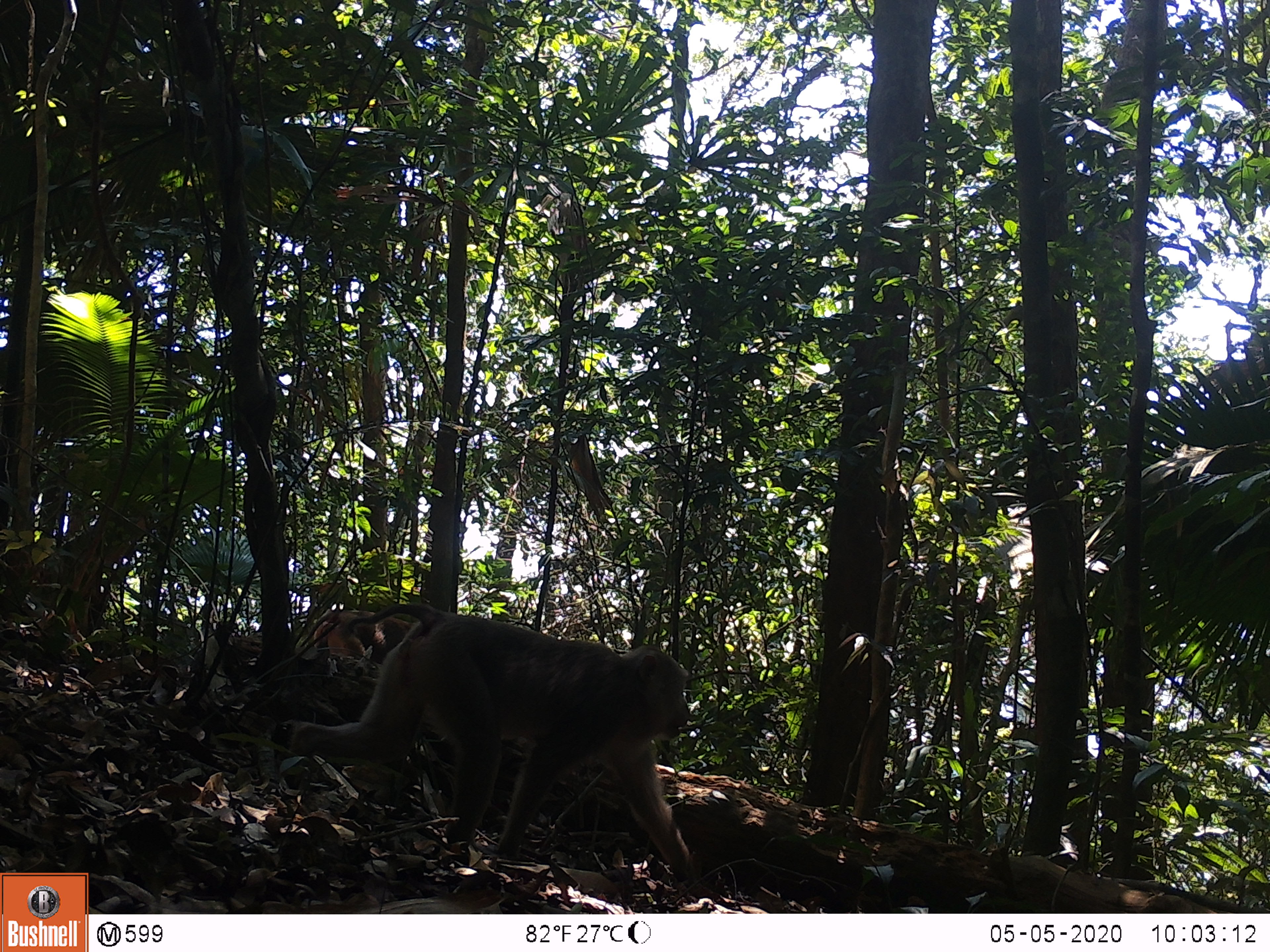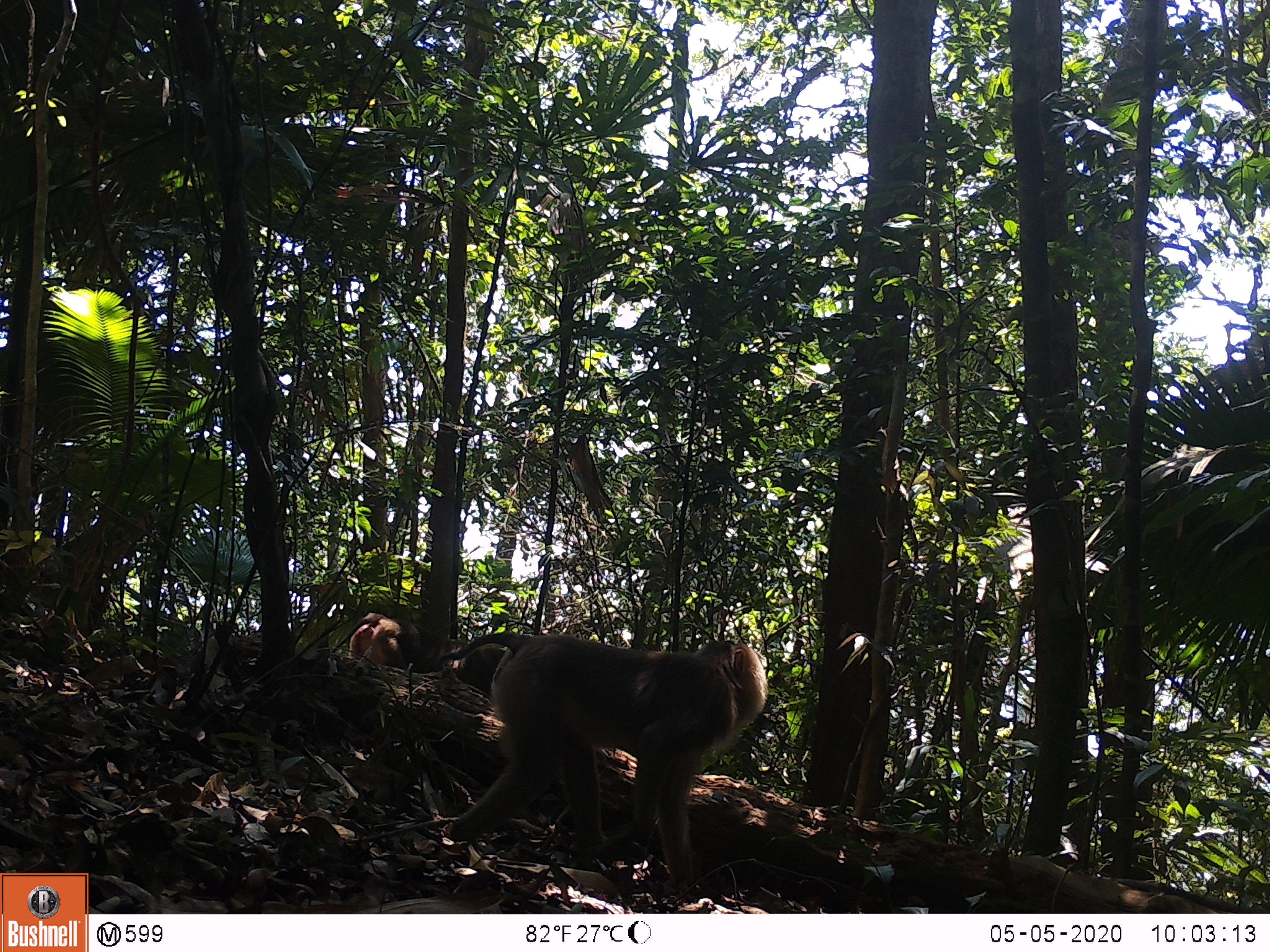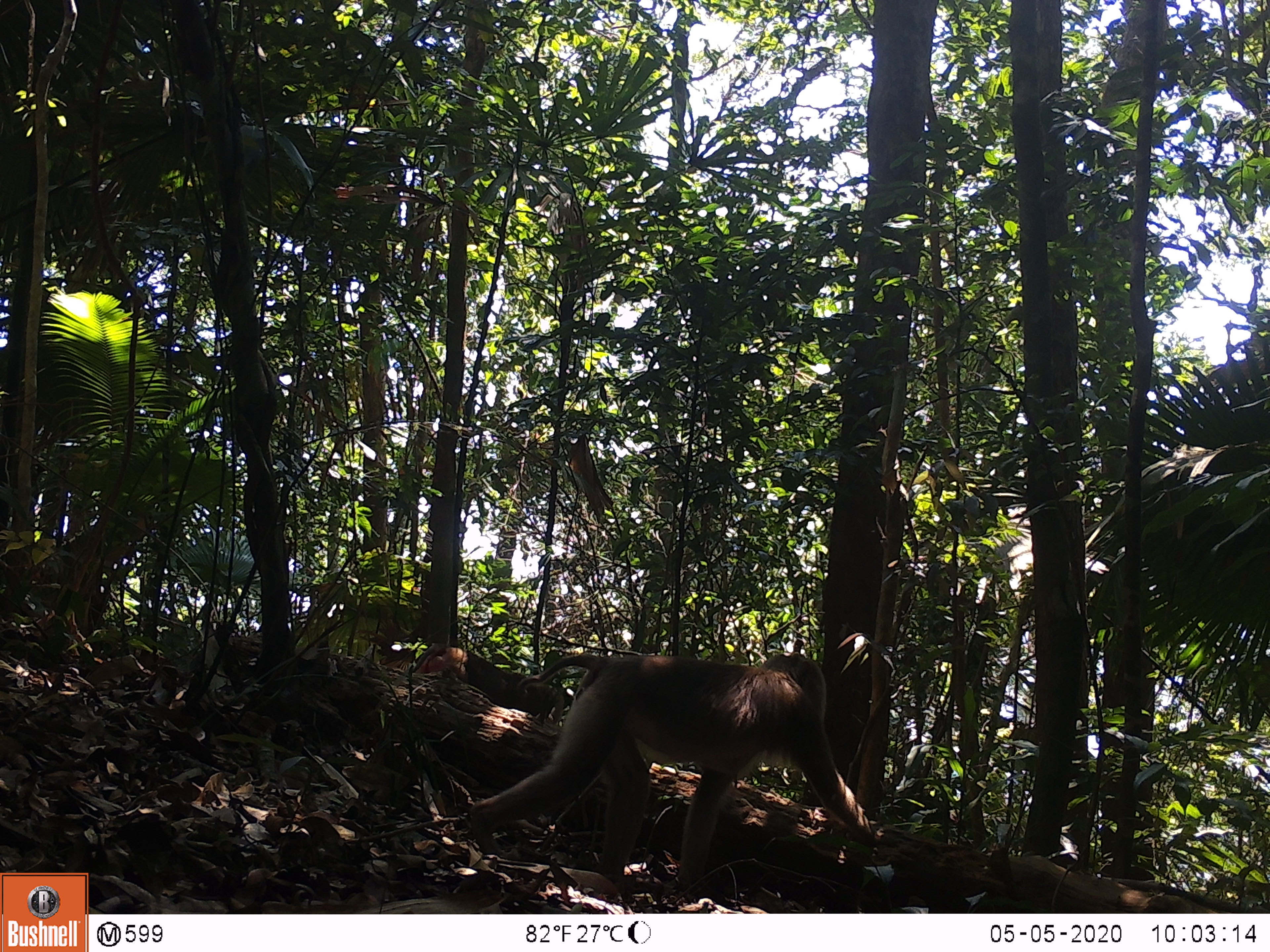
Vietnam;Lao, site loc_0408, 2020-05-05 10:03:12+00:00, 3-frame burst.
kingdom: Animalia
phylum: Chordata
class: Mammalia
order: Primates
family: Cercopithecidae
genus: Macaca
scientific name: Macaca nemestrina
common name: pig-tailed macaque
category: pig tailed macaque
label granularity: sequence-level